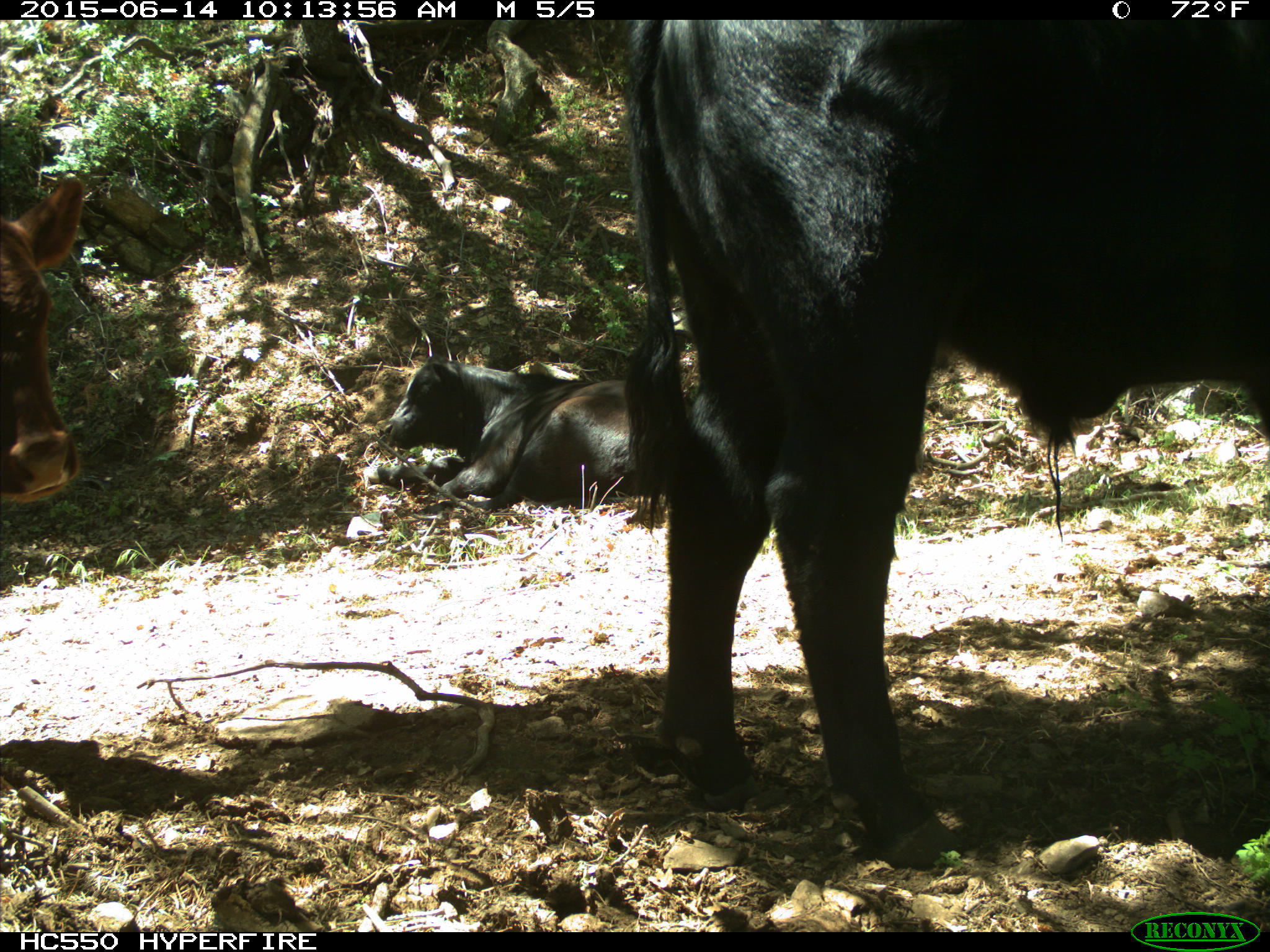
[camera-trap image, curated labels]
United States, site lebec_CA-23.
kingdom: Animalia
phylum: Chordata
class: Mammalia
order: Artiodactyla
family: Bovidae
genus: Bos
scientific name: Bos taurus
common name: domestic cow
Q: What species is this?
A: Bos taurus (domestic cow).